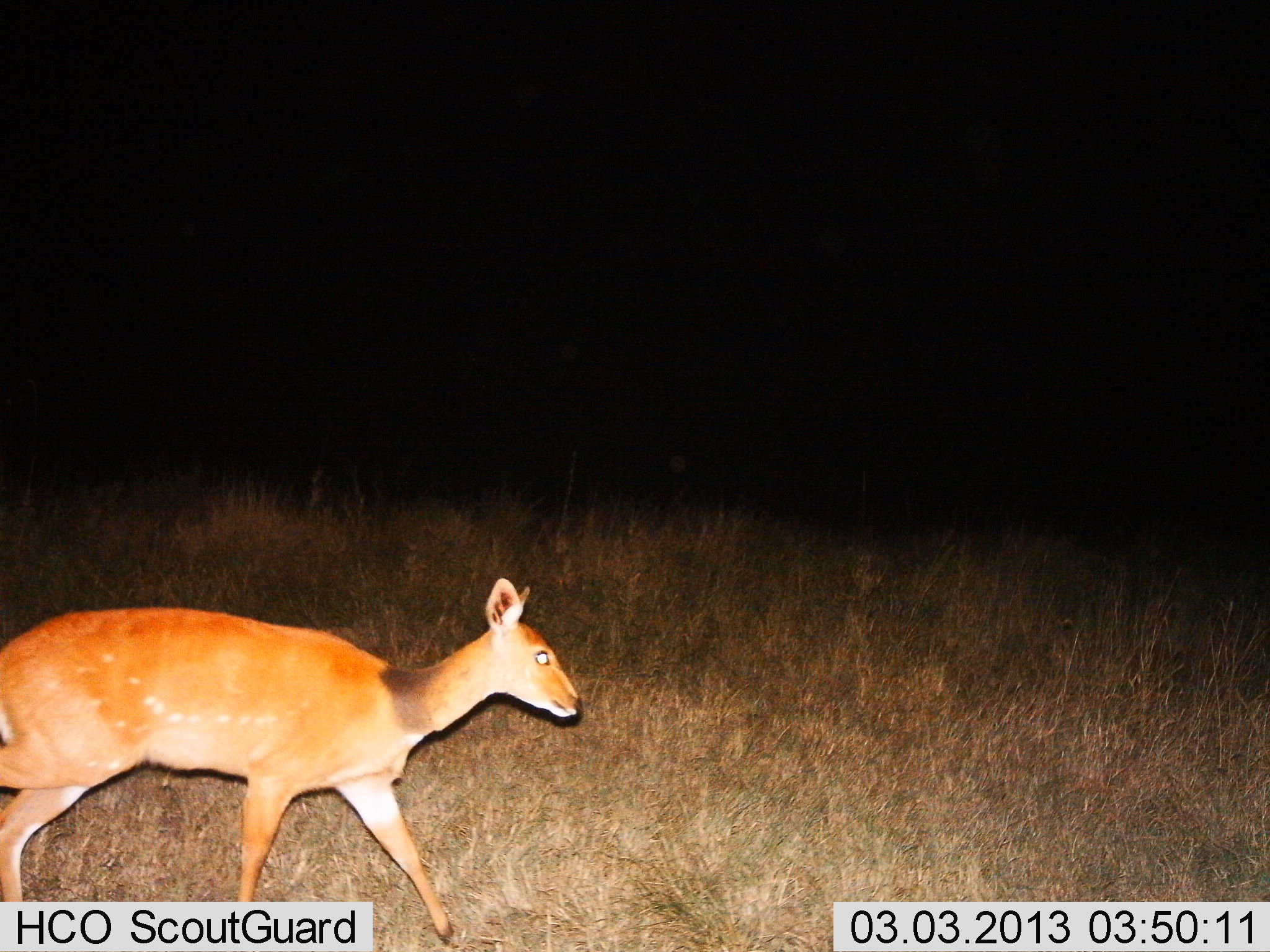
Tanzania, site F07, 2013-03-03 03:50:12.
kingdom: Animalia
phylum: Chordata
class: Mammalia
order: Artiodactyla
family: Bovidae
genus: Redunca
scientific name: Redunca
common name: reedbuck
Reedbuck (Redunca), count 1. Behavior (volunteer vote fractions): standing 17%, resting 0%, moving 83%, interacting 0%. Young present (vote fraction): 0%. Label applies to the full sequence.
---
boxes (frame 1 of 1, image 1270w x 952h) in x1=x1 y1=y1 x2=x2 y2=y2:
animal: x1=0 y1=576 x2=584 y2=951